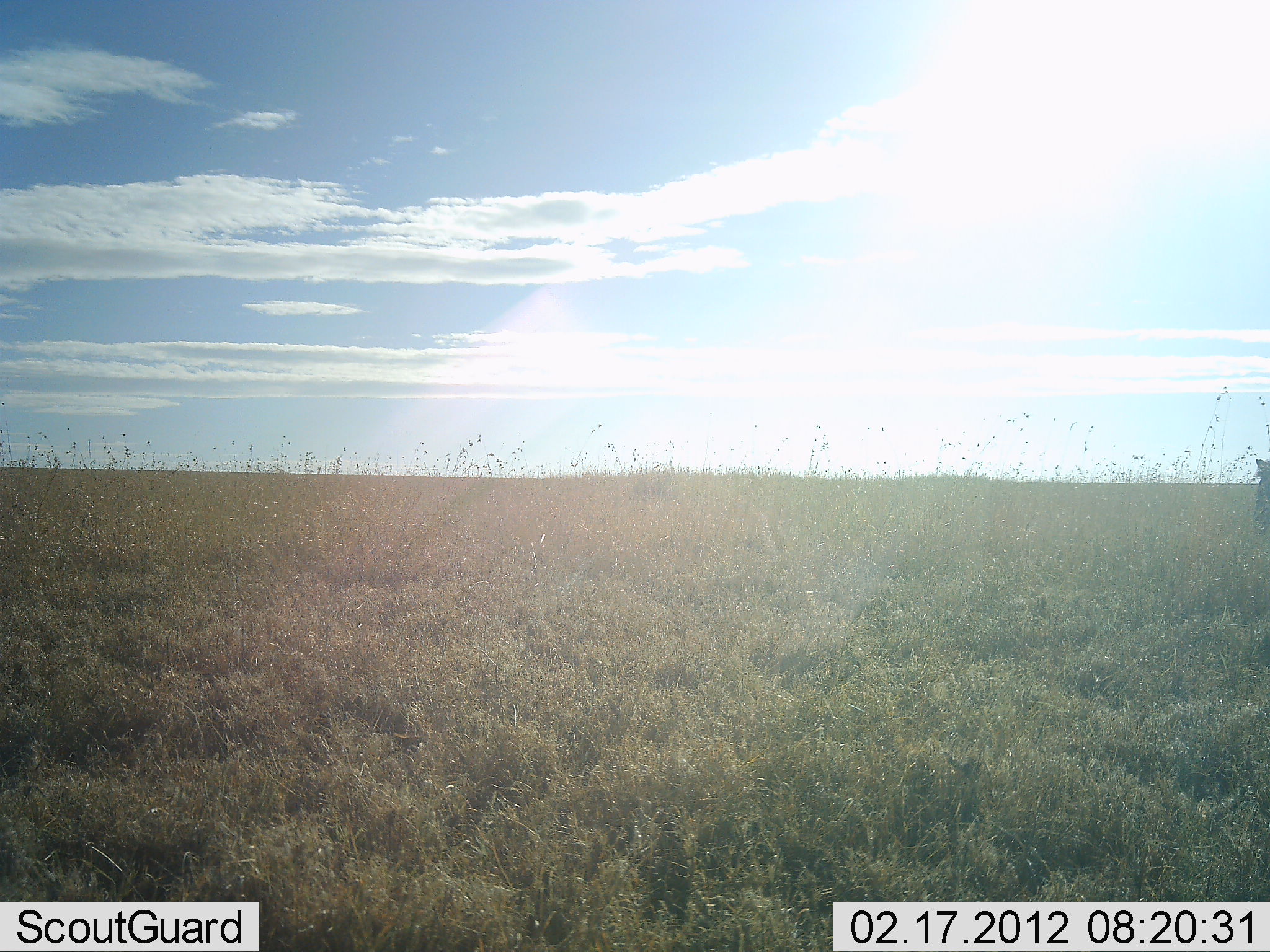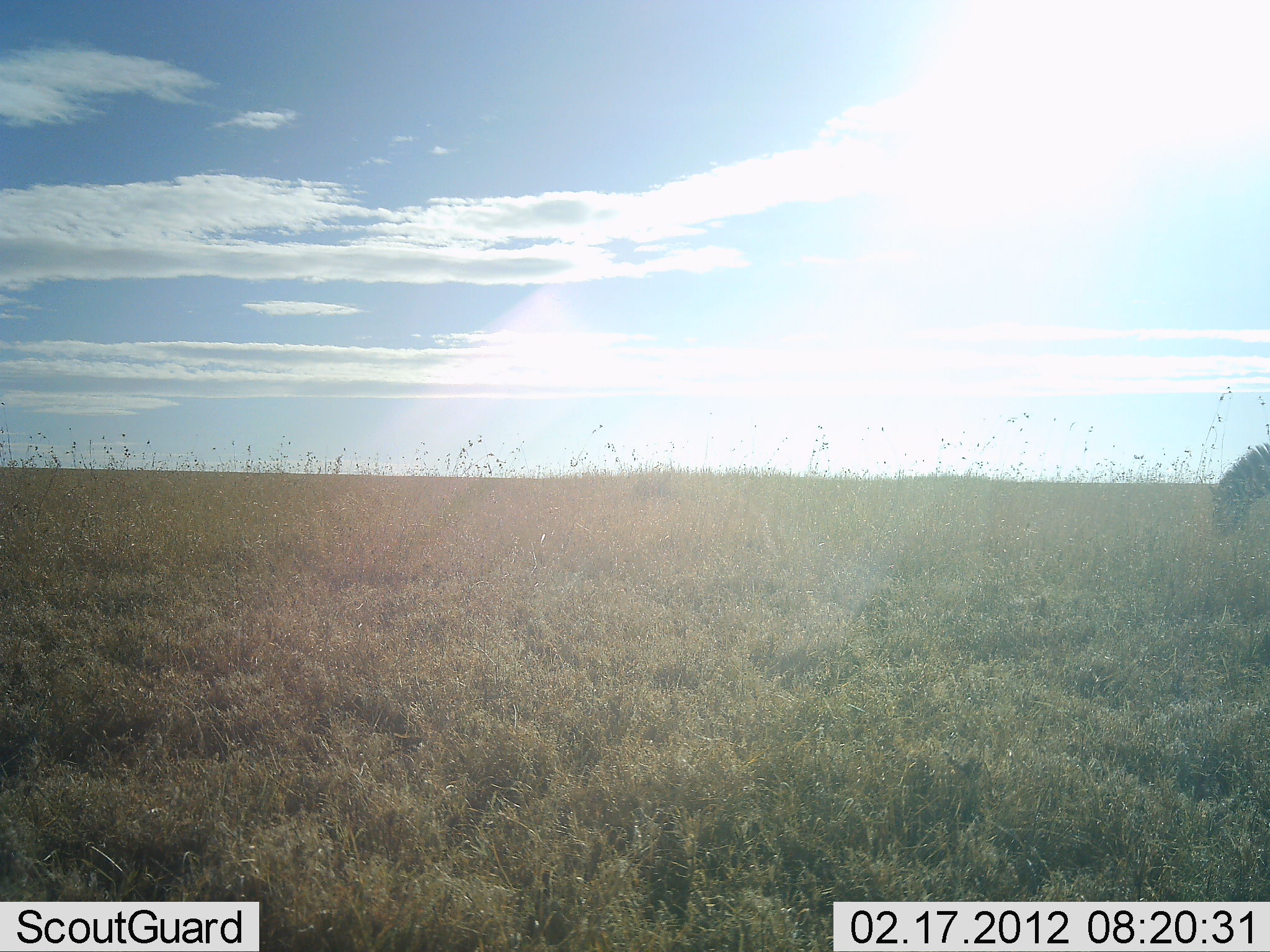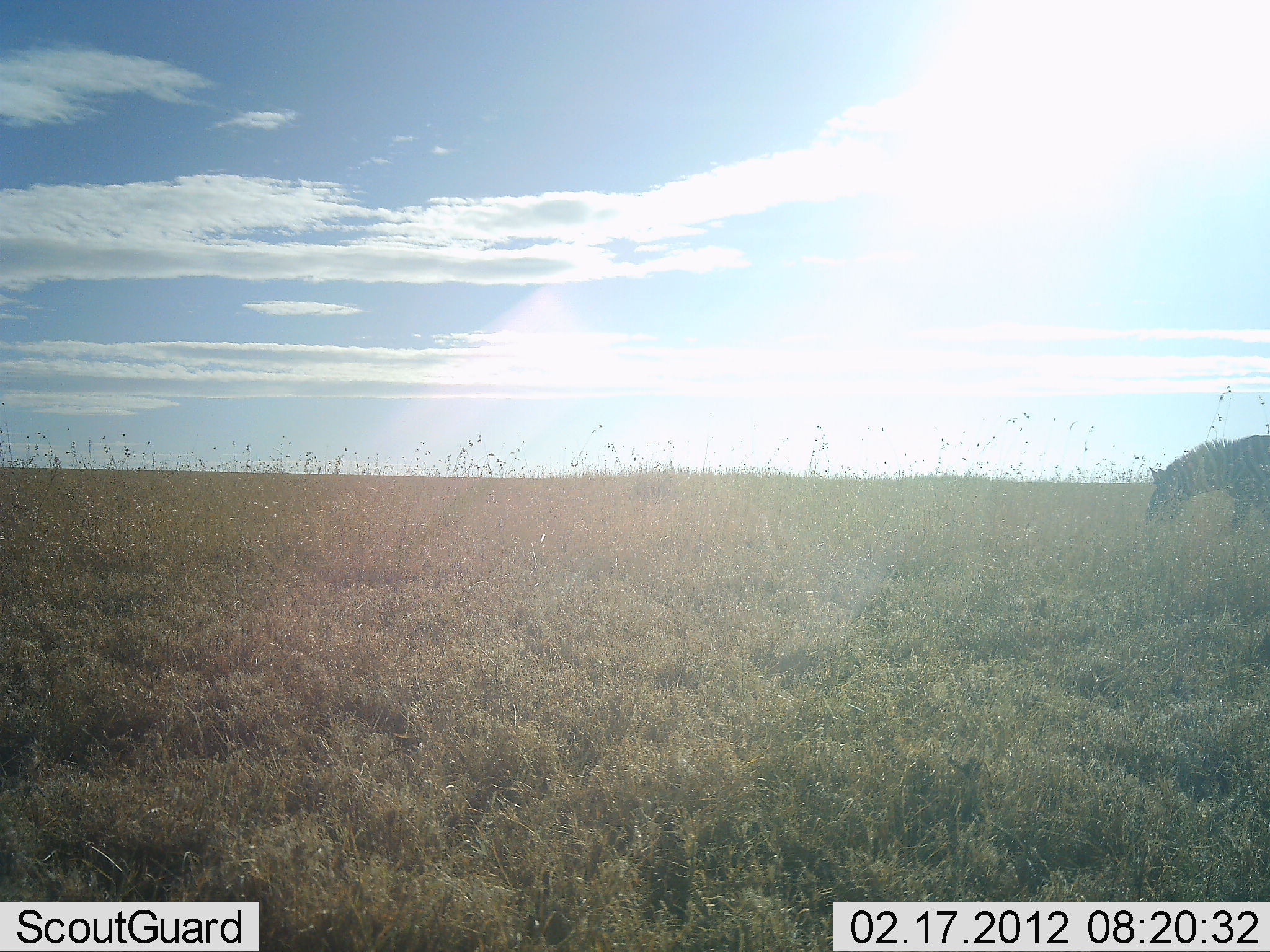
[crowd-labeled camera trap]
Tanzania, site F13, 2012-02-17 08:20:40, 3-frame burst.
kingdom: Animalia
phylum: Chordata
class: Mammalia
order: Perissodactyla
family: Equidae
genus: Equus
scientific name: Equus quagga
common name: plains zebra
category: zebra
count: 1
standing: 15%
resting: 0%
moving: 75%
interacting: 0%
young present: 0%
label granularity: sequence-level